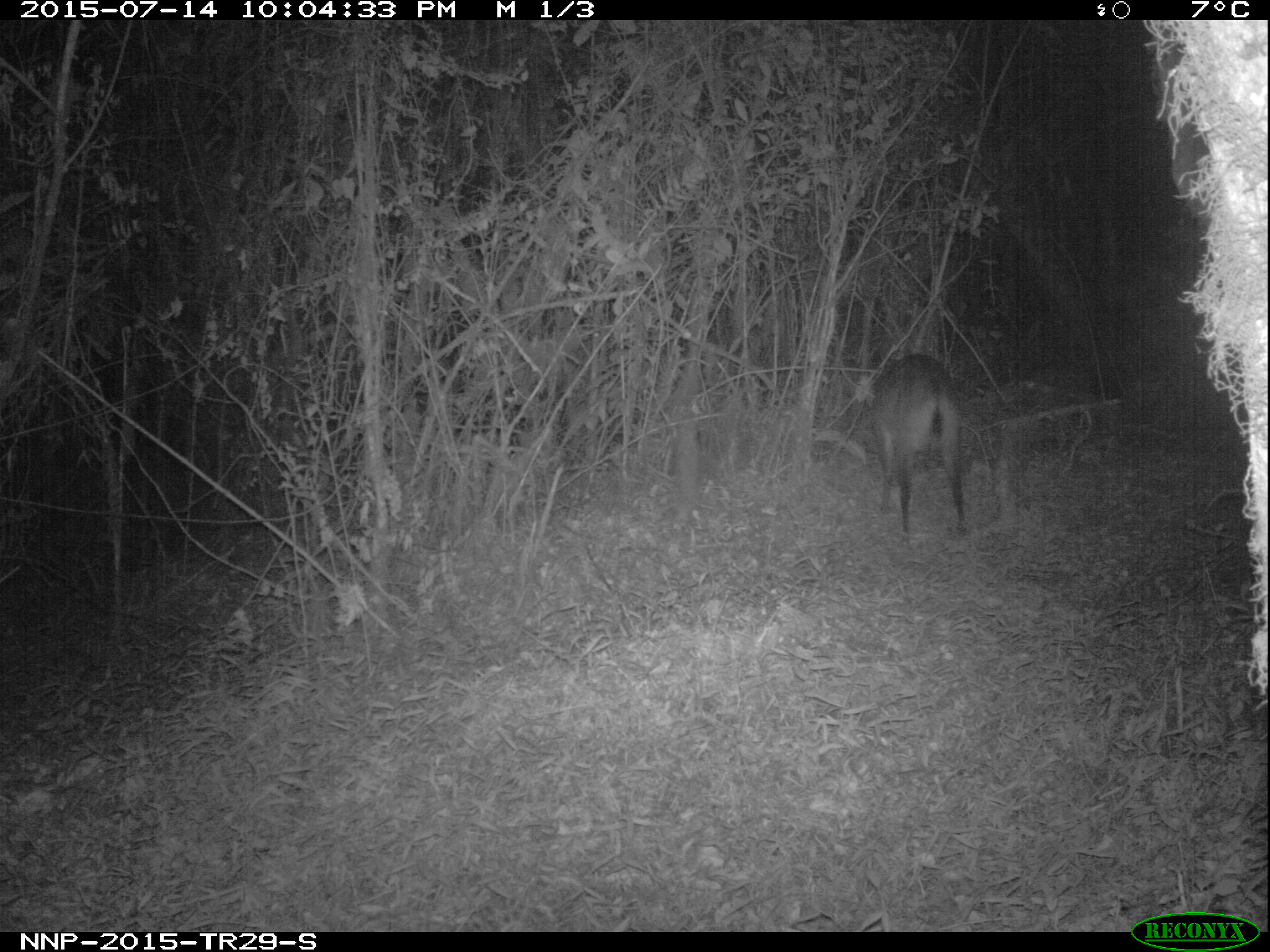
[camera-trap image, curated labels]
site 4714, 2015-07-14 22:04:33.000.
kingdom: Animalia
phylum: Chordata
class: Mammalia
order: Artiodactyla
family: Bovidae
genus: Cephalophus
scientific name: Cephalophus nigrifrons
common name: black-fronted duiker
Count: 1.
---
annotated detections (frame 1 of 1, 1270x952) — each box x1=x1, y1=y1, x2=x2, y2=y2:
cephalophus nigrifrons: x1=865, y1=351, x2=967, y2=534